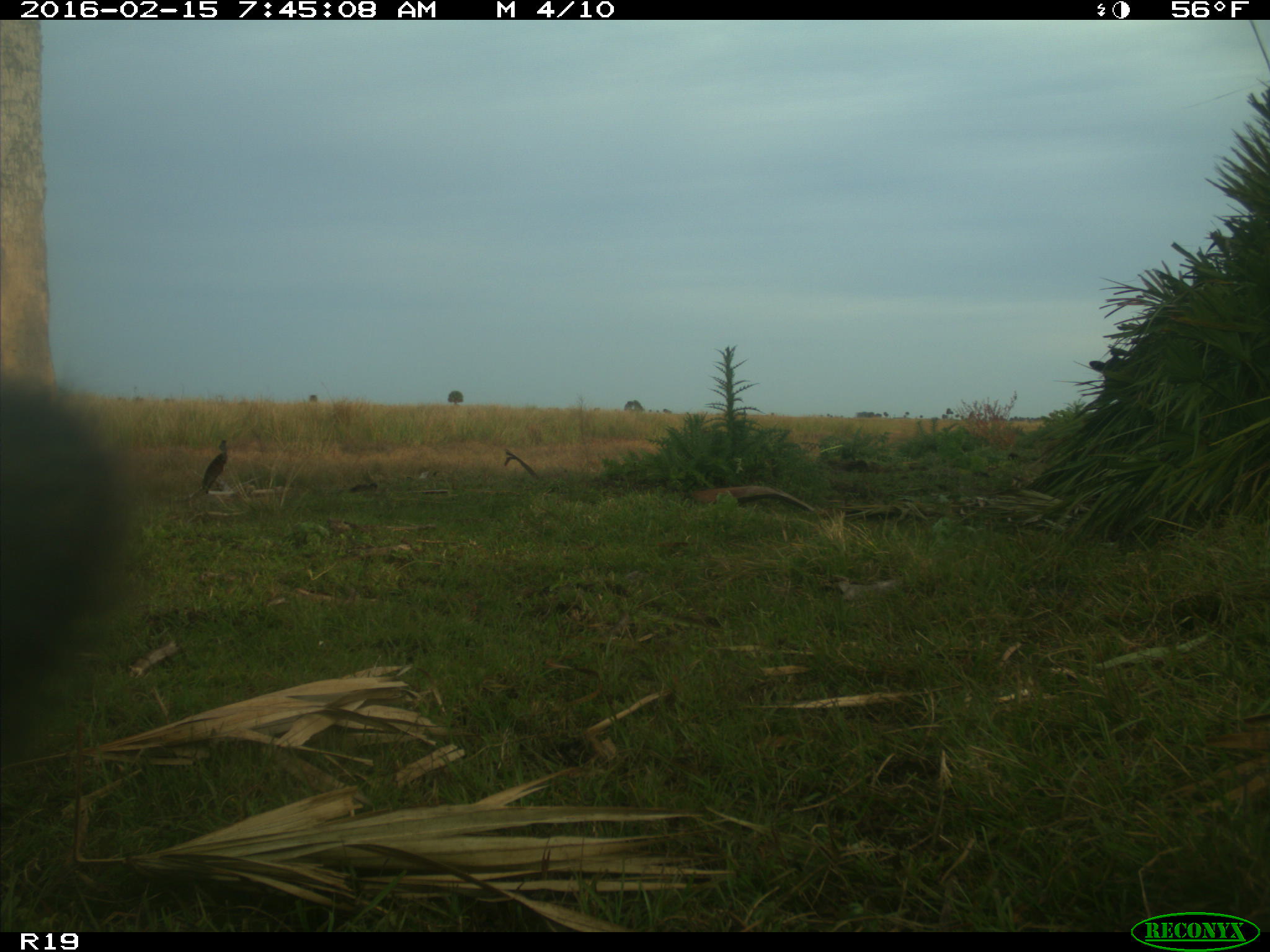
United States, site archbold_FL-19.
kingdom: Animalia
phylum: Chordata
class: Mammalia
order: Artiodactyla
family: Bovidae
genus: Bos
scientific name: Bos taurus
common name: domestic cow